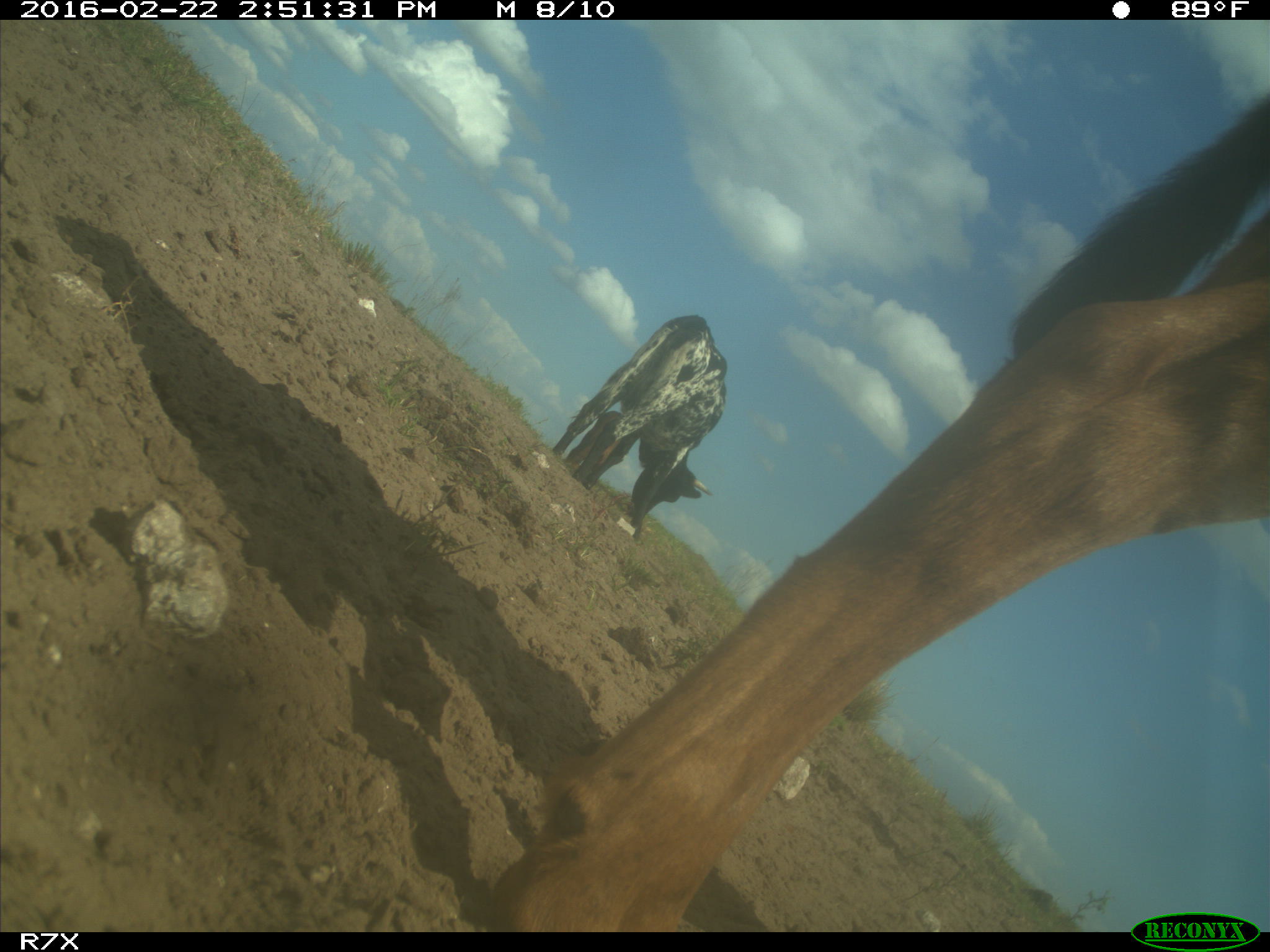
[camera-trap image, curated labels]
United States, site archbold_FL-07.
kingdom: Animalia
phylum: Chordata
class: Mammalia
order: Artiodactyla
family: Bovidae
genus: Bos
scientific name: Bos taurus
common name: domestic cow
Bos taurus (domestic cow).